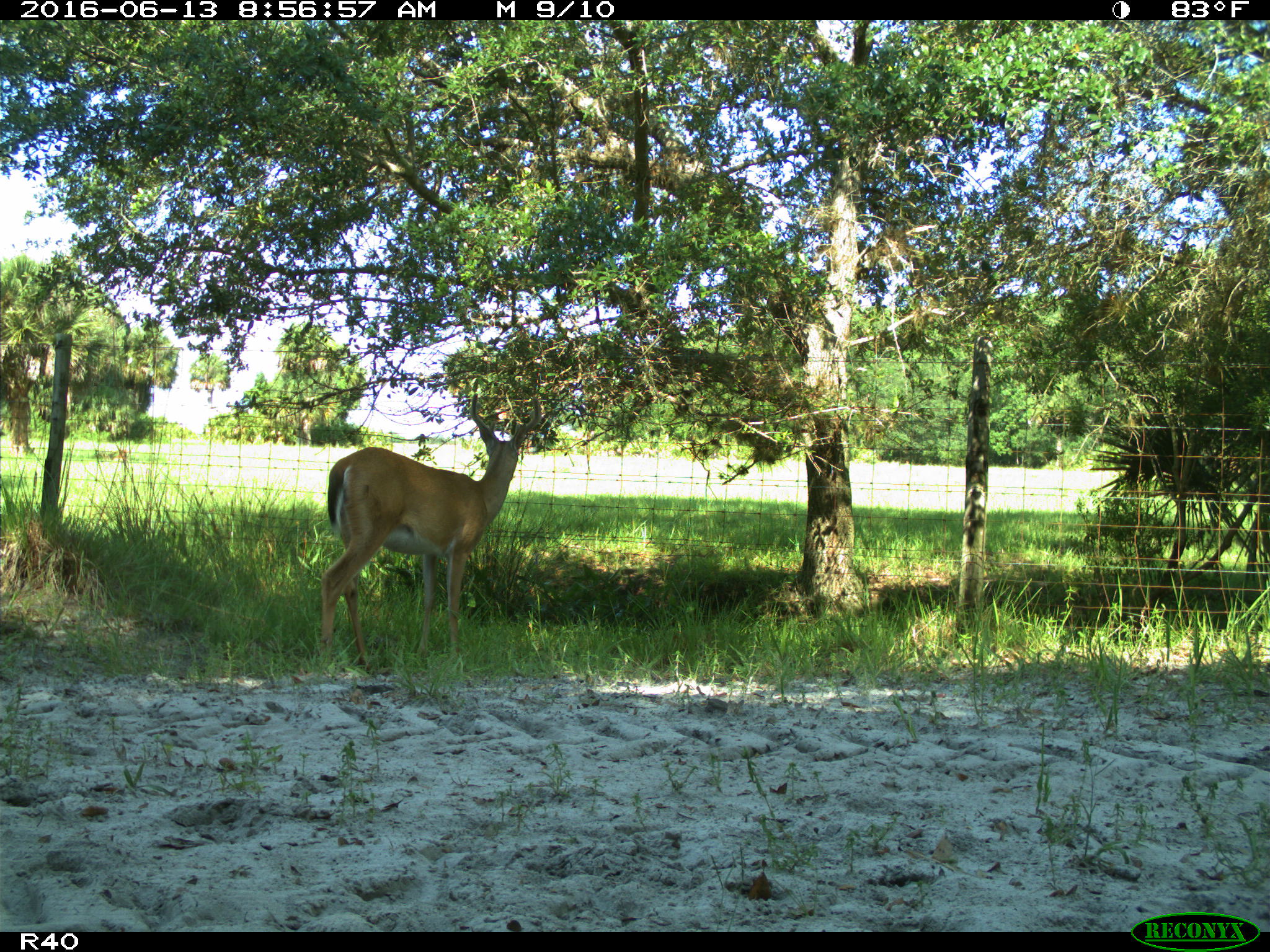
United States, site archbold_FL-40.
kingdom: Animalia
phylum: Chordata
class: Mammalia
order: Artiodactyla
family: Cervidae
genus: Odocoileus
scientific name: Odocoileus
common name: deer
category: unidentified deer